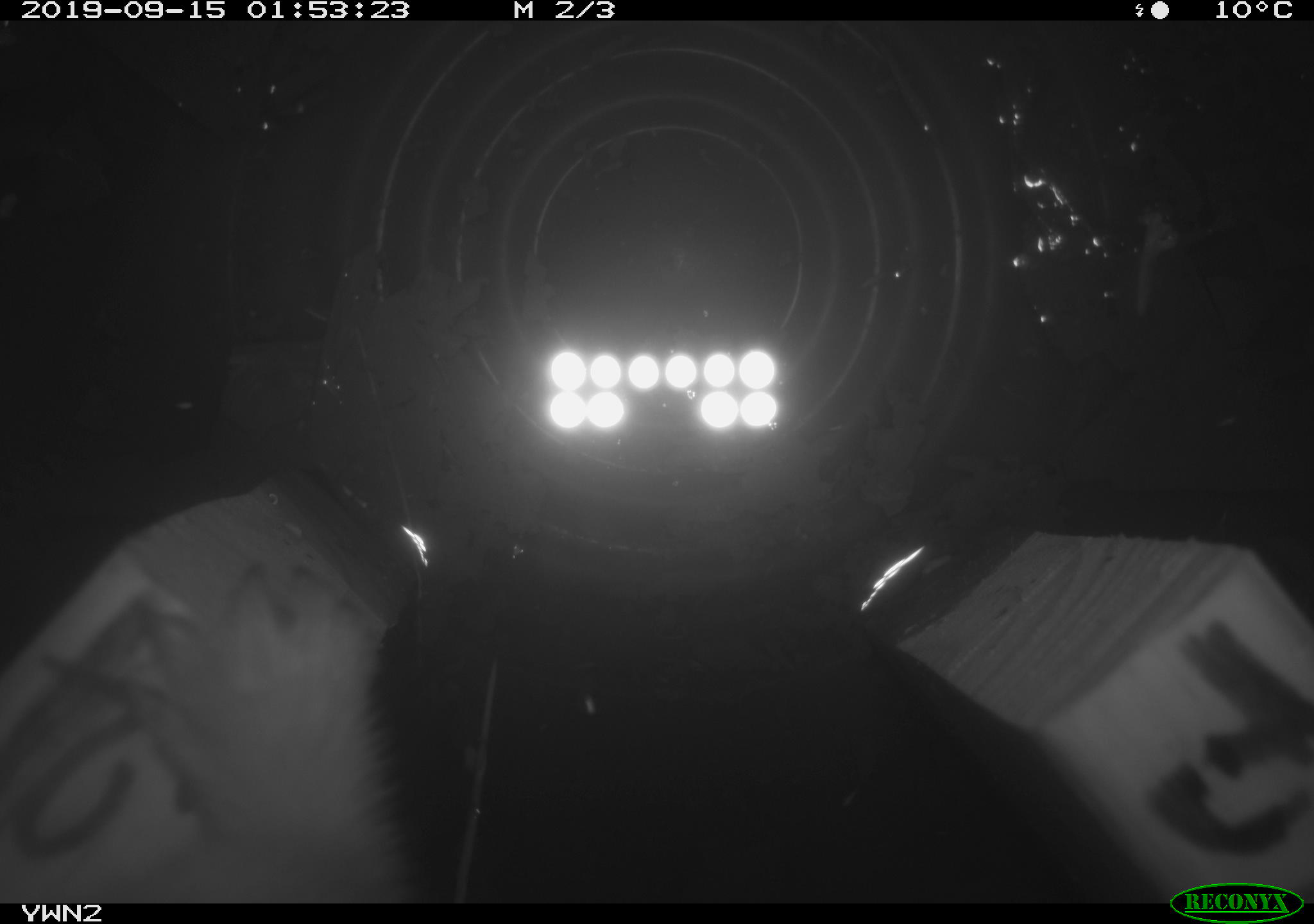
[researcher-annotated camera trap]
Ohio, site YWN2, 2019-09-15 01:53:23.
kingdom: Animalia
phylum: Chordata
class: Mammalia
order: Carnivora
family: Mustelidae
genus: Neogale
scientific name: Neogale frenata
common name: long-tailed weasel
Long-tailed weasel (Neogale frenata).